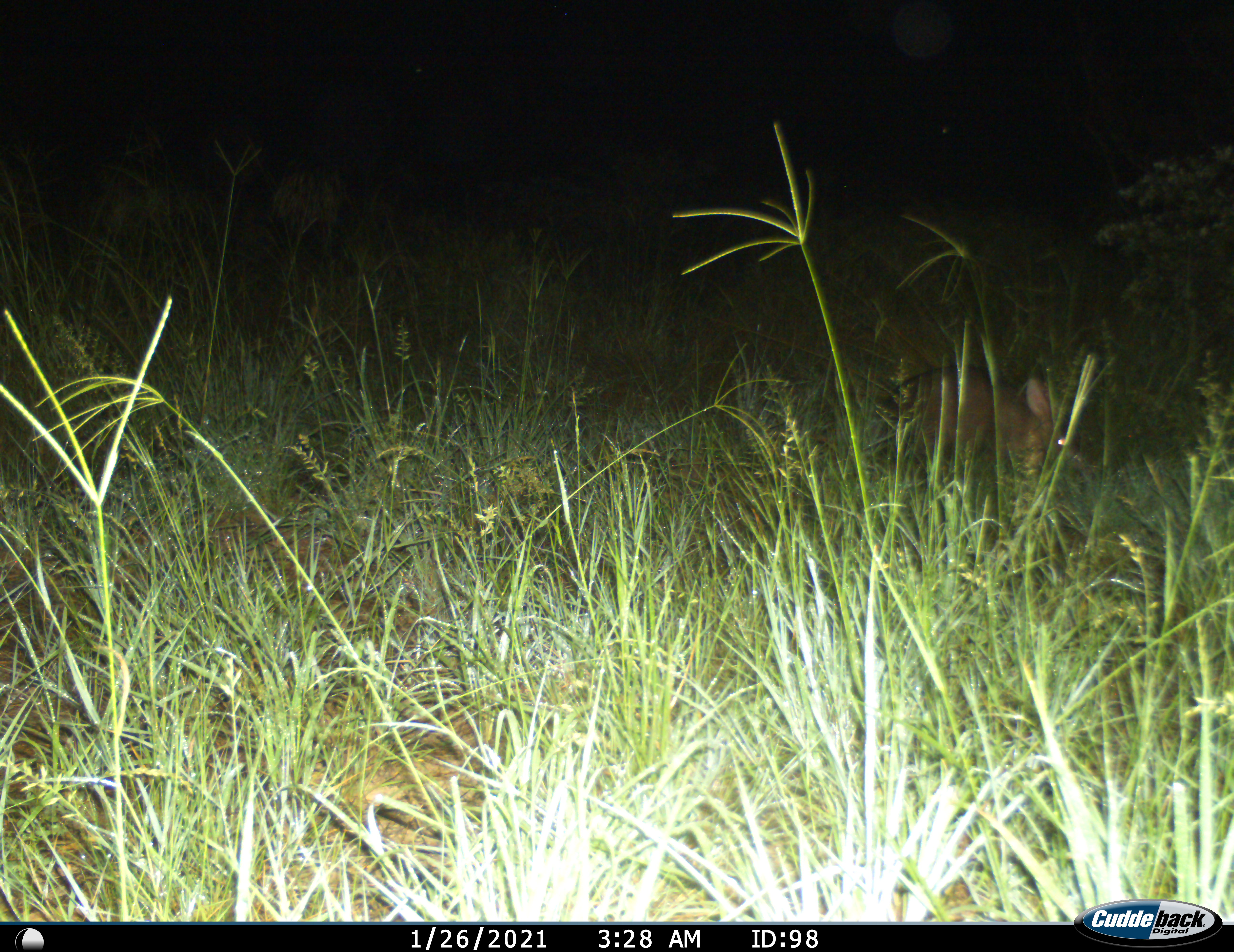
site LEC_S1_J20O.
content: unidentified animal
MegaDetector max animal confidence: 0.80